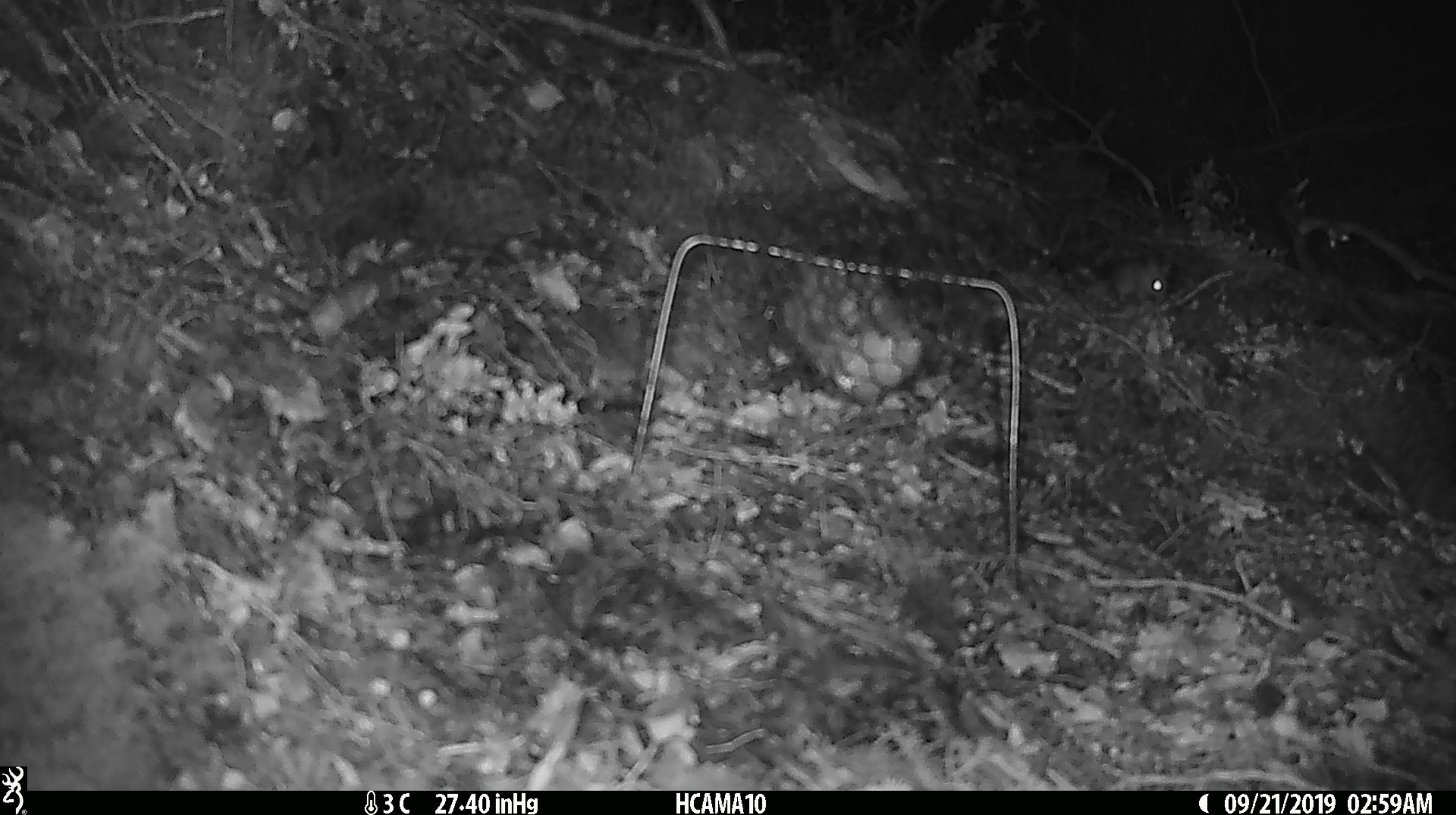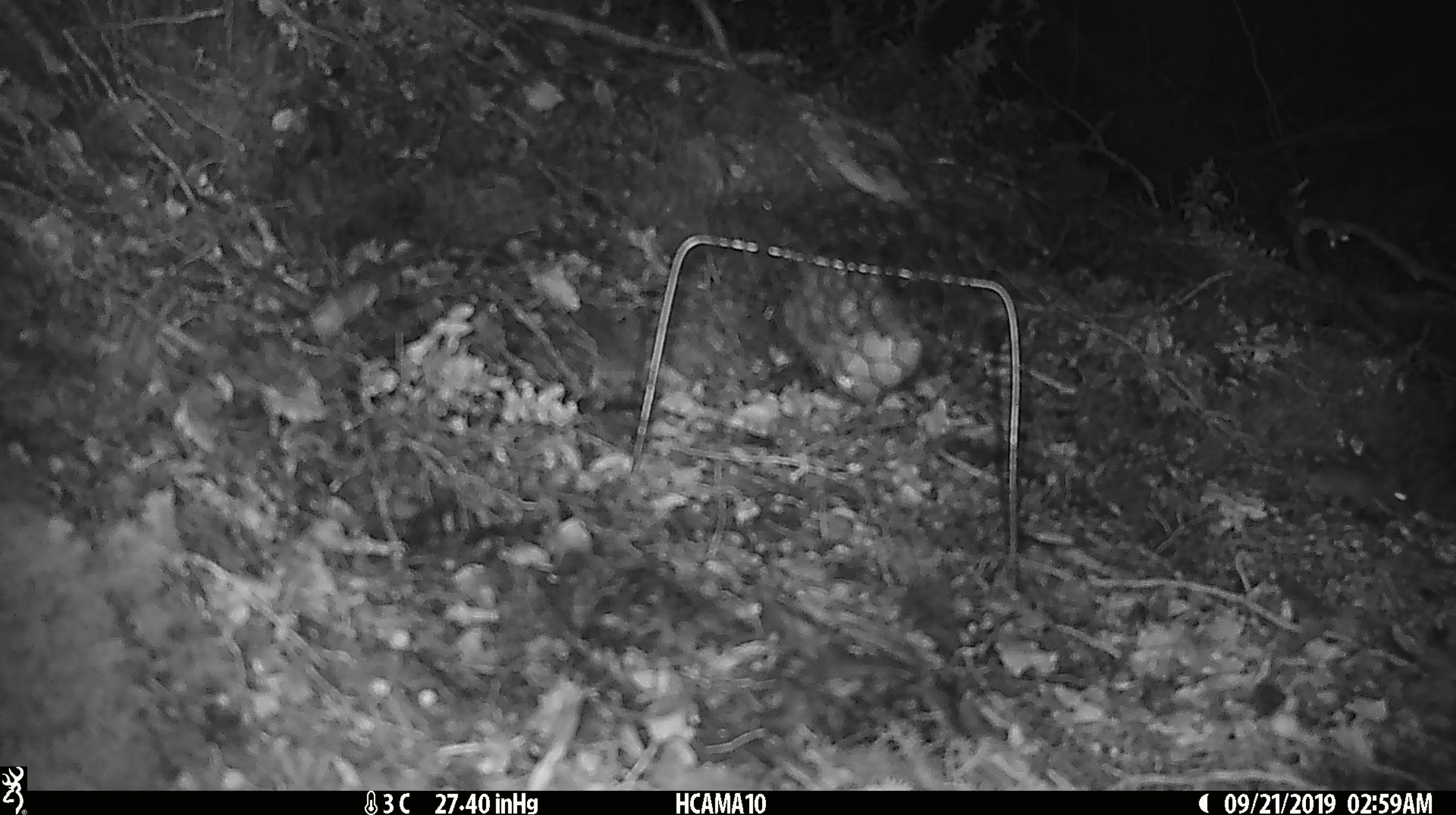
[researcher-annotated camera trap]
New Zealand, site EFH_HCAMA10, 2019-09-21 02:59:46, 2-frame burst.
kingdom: Animalia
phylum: Chordata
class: Mammalia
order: Rodentia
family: Muridae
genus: Mus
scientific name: Mus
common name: mouse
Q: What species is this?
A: Mouse (Mus).